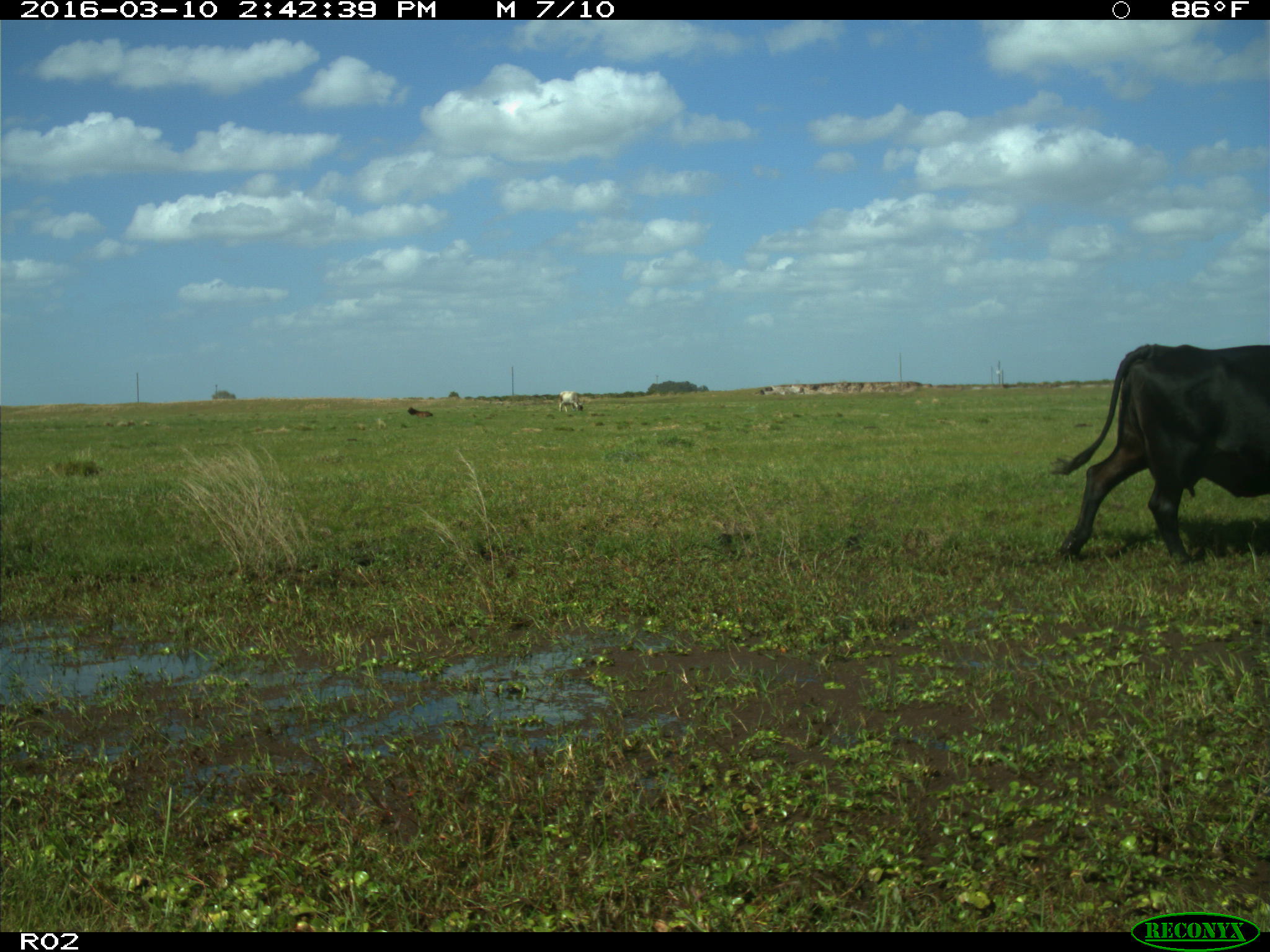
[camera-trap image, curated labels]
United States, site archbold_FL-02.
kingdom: Animalia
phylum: Chordata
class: Mammalia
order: Artiodactyla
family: Bovidae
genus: Bos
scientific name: Bos taurus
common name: domestic cow